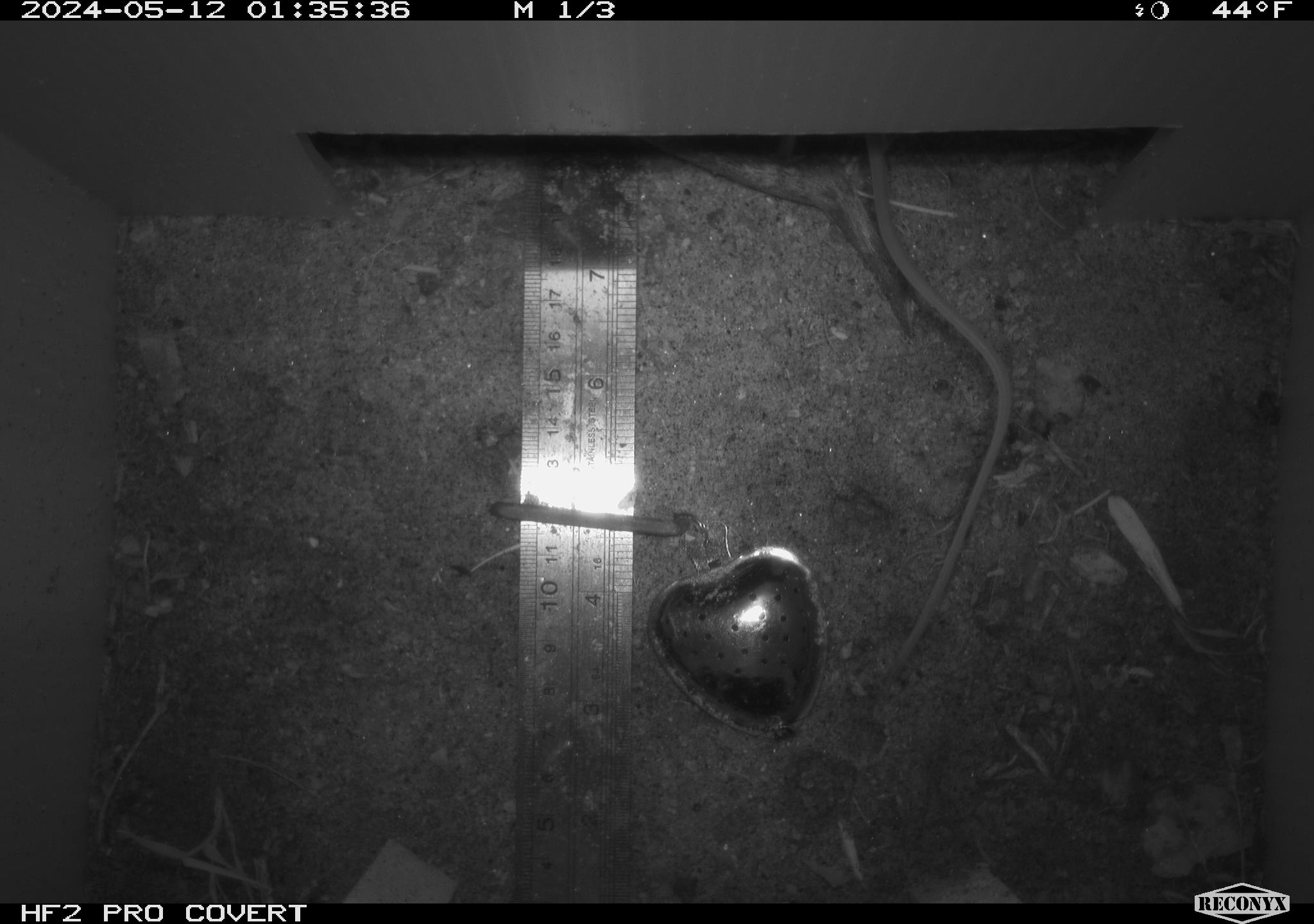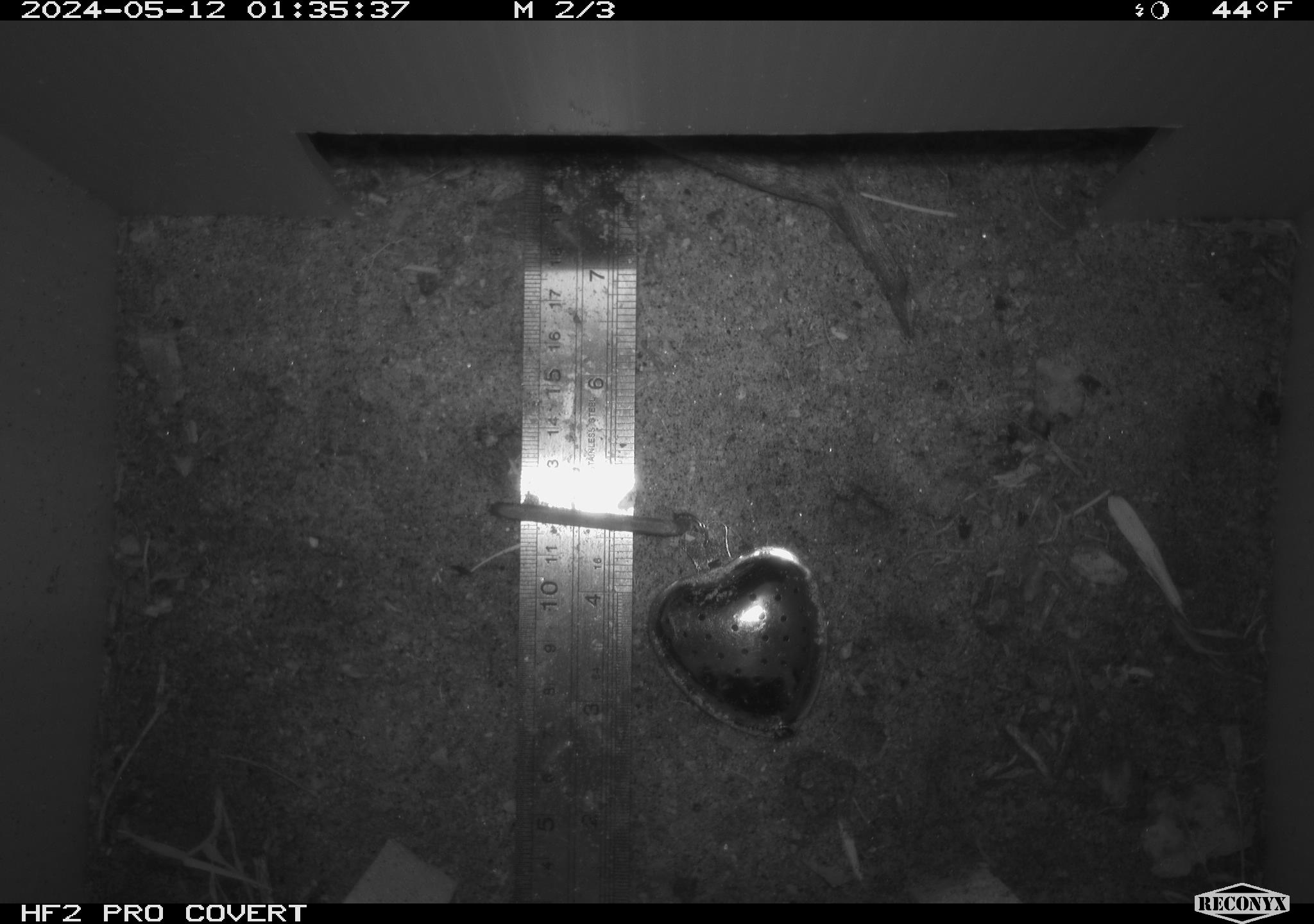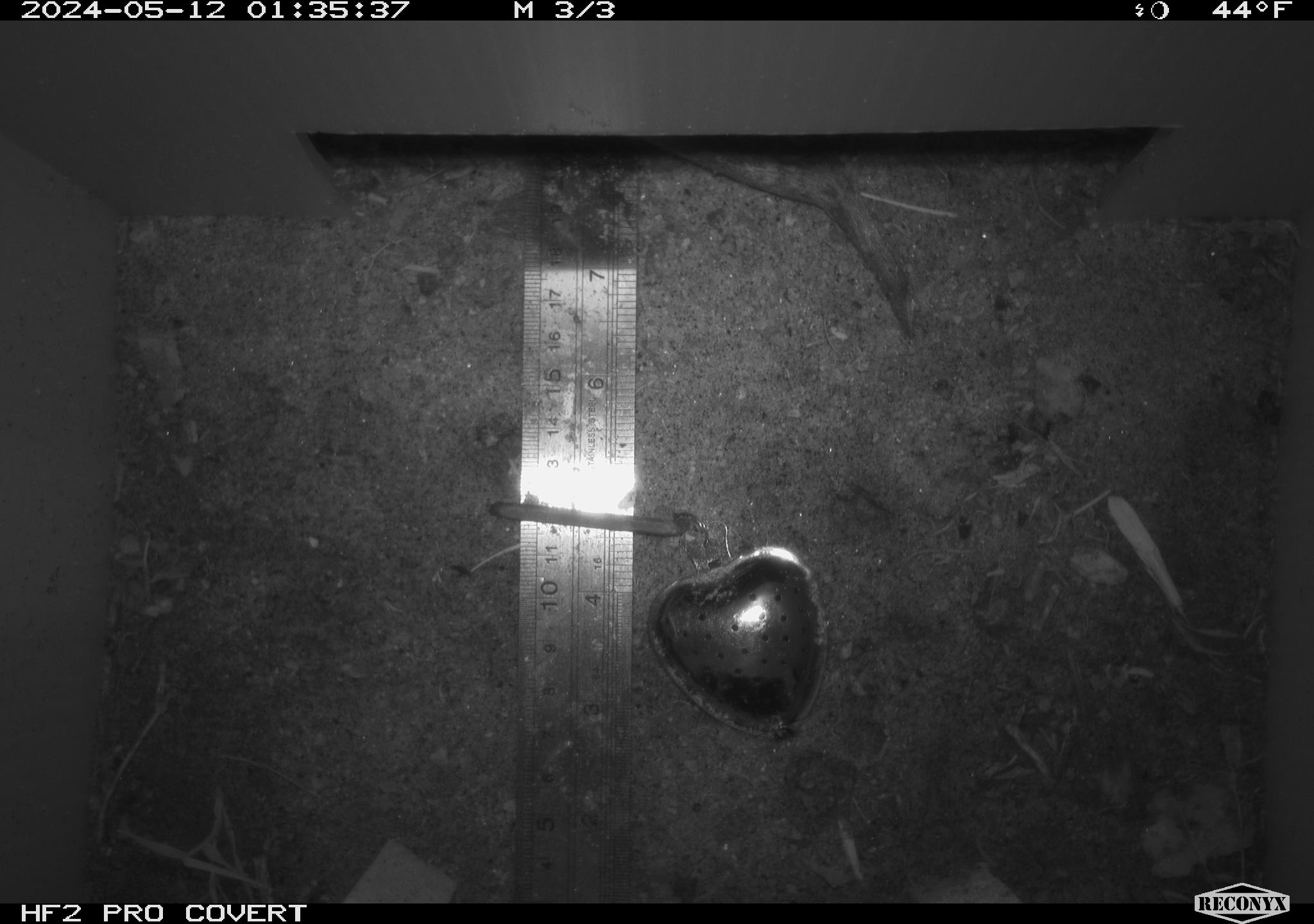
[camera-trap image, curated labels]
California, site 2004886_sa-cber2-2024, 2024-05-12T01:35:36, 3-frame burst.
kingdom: Animalia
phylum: Chordata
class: Mammalia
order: Rodentia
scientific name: Rodentia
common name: mouse species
Mouse species (Rodentia).